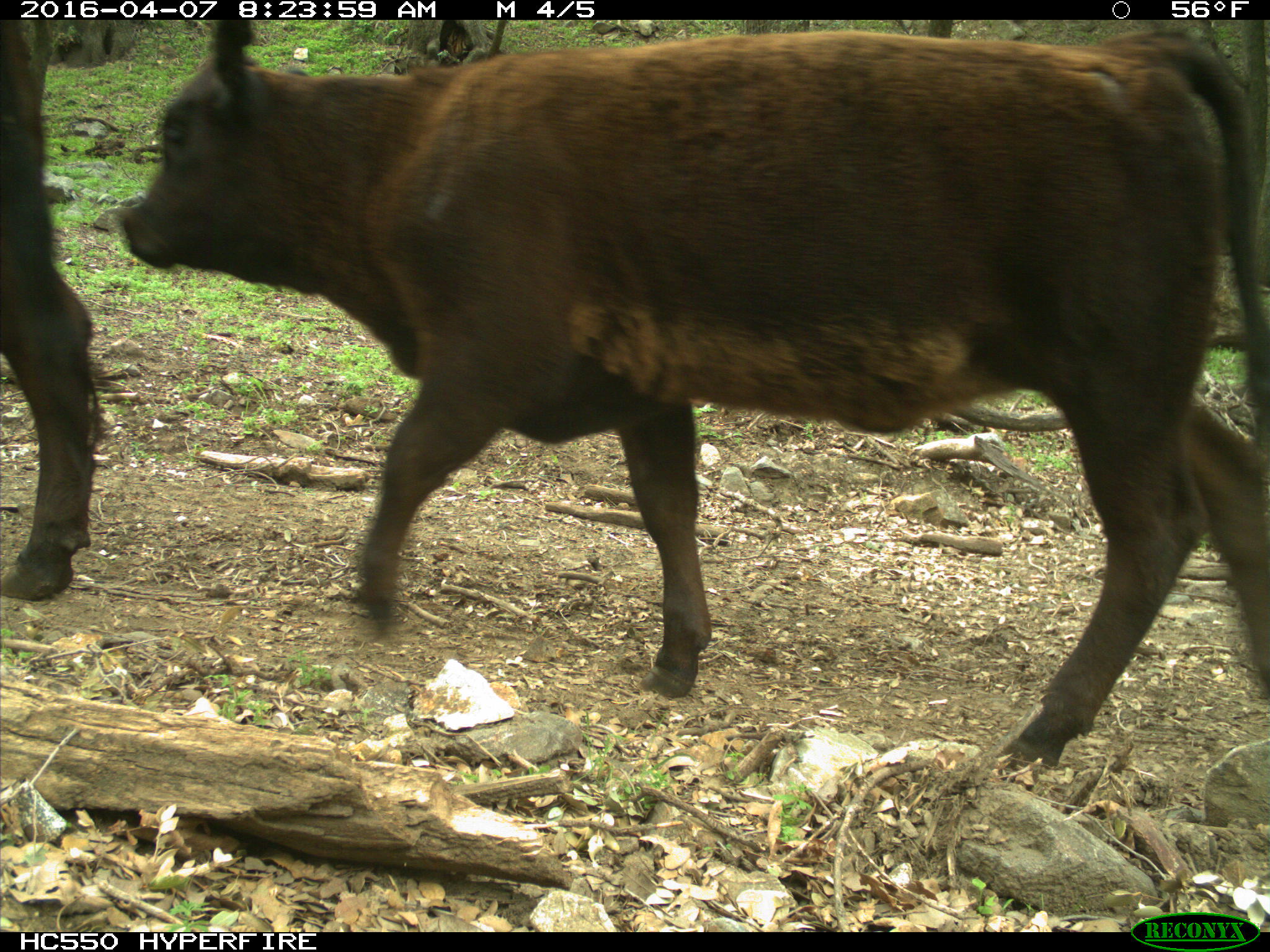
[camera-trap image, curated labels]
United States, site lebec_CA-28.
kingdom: Animalia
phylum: Chordata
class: Mammalia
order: Artiodactyla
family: Bovidae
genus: Bos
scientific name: Bos taurus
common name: domestic cow